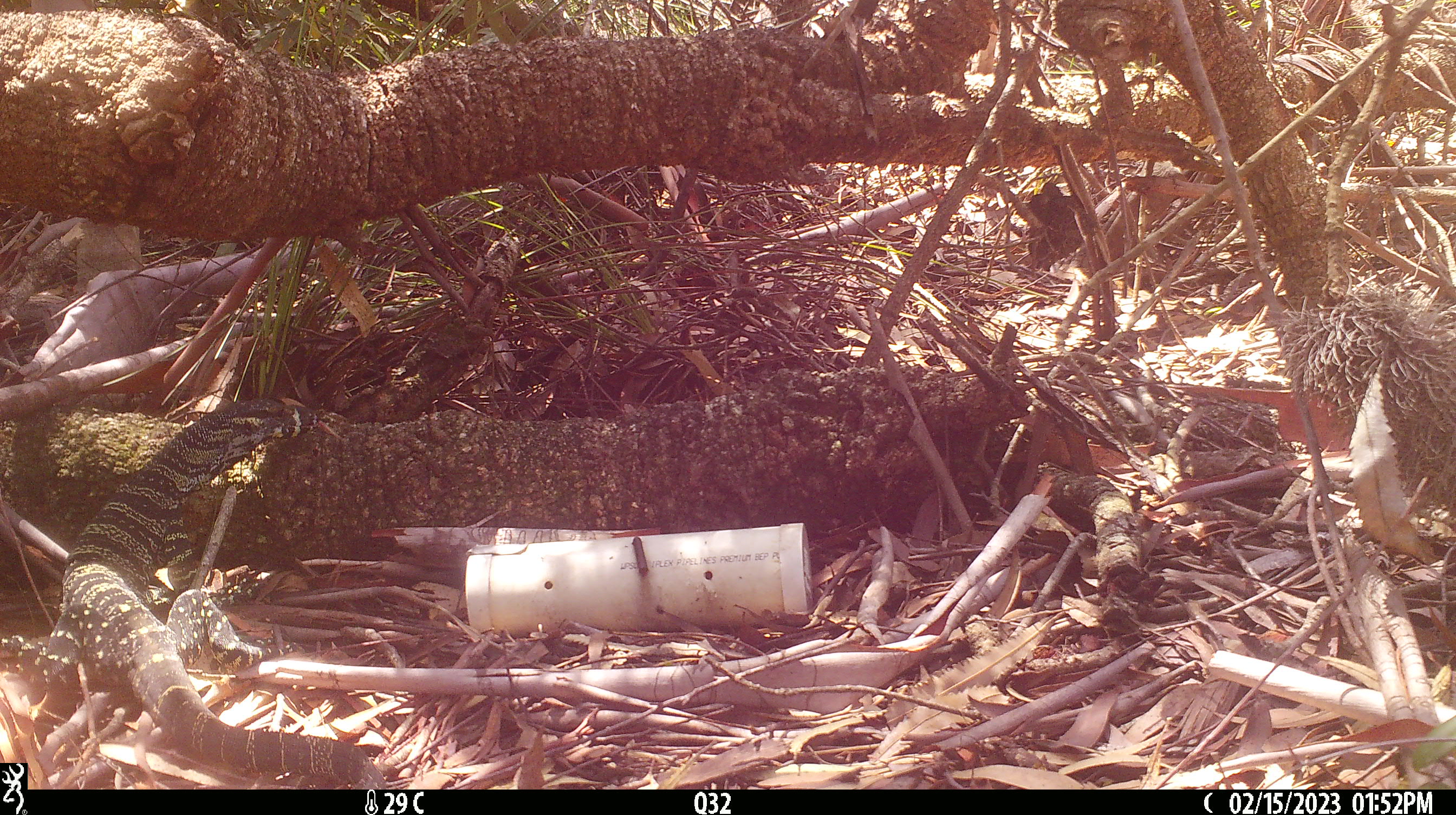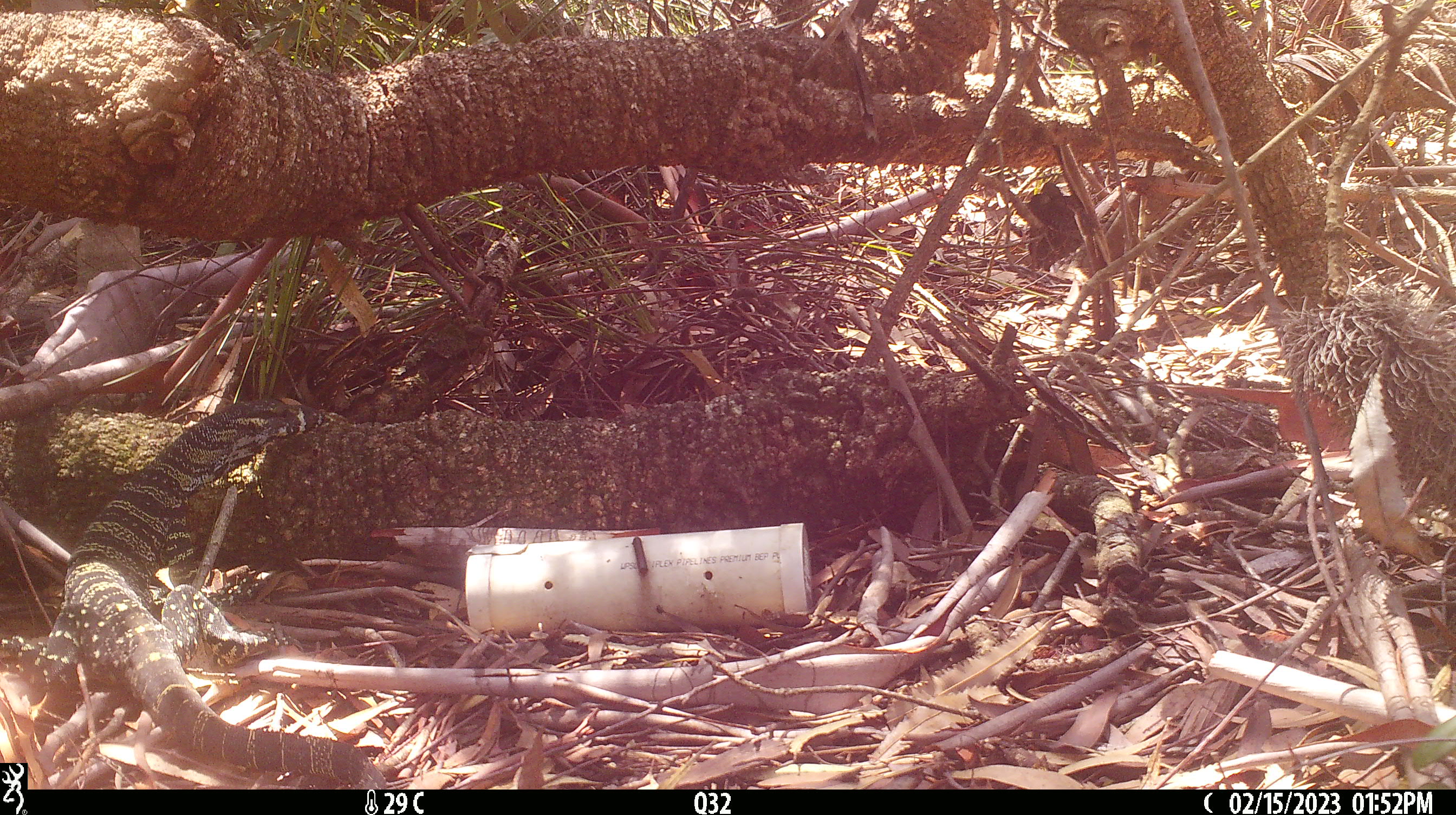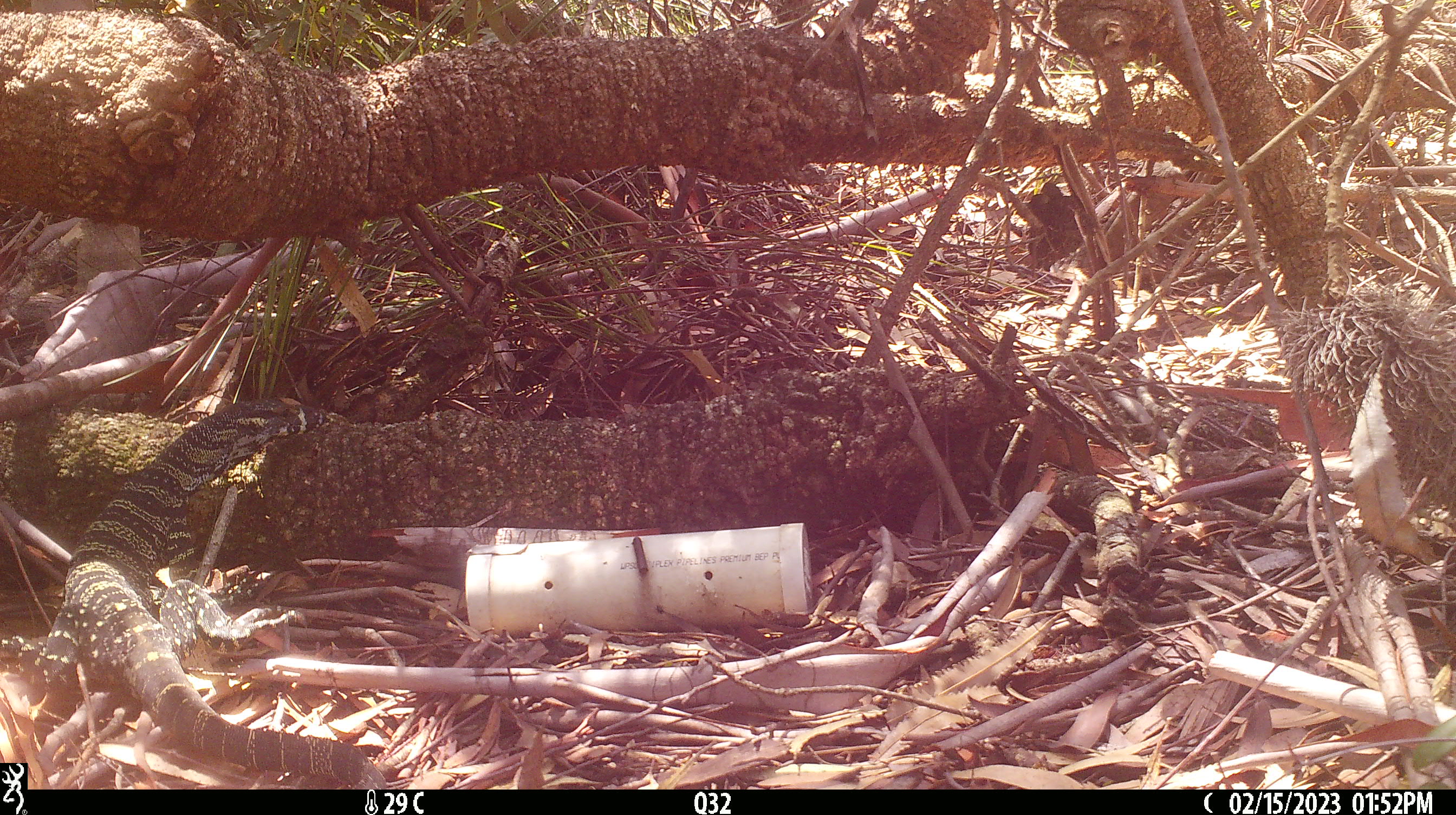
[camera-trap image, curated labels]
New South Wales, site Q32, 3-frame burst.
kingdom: Animalia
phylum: Chordata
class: Reptilia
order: Squamata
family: Varanidae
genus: Varanus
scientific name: Varanus varius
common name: lace monitor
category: goanna